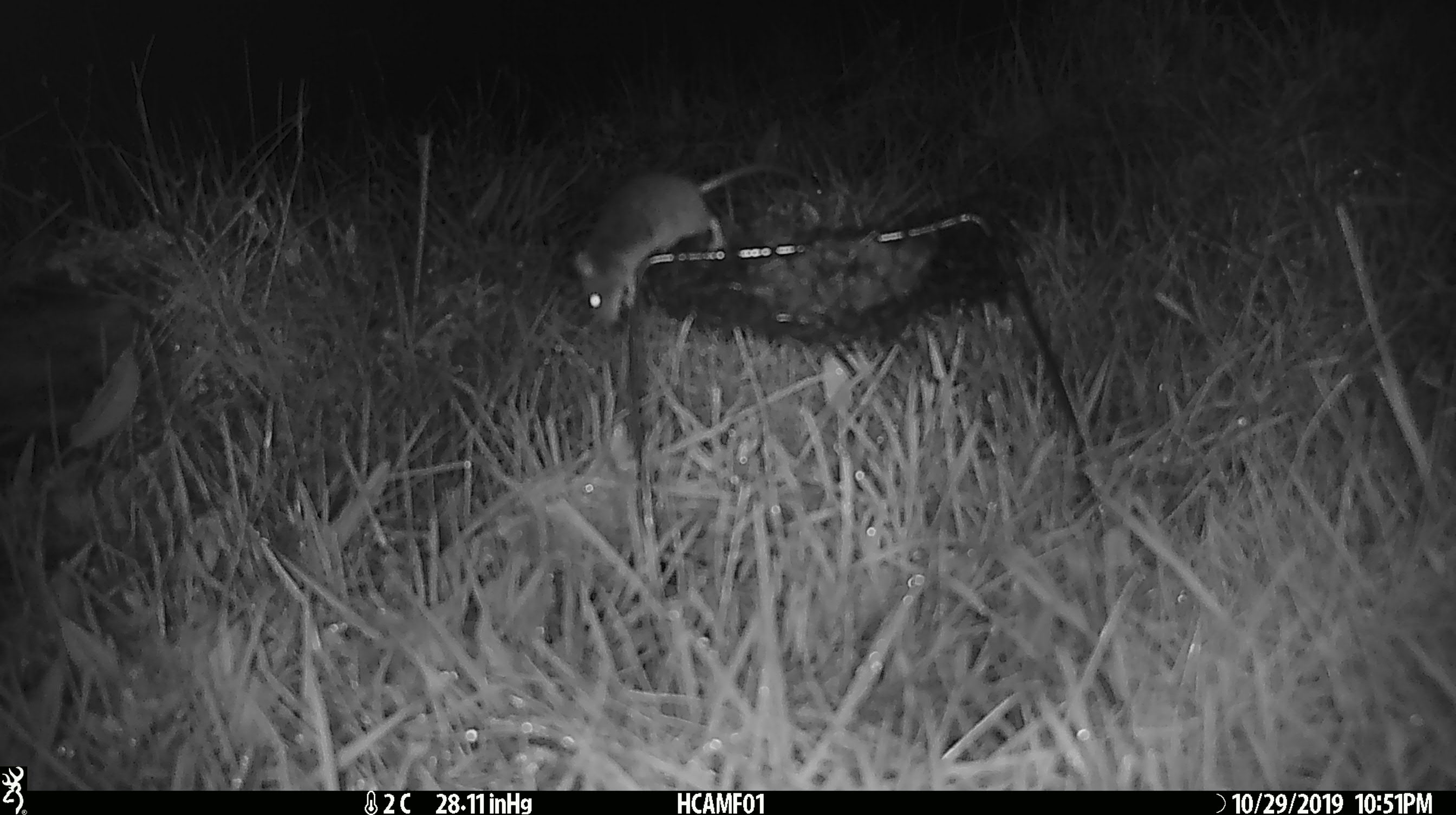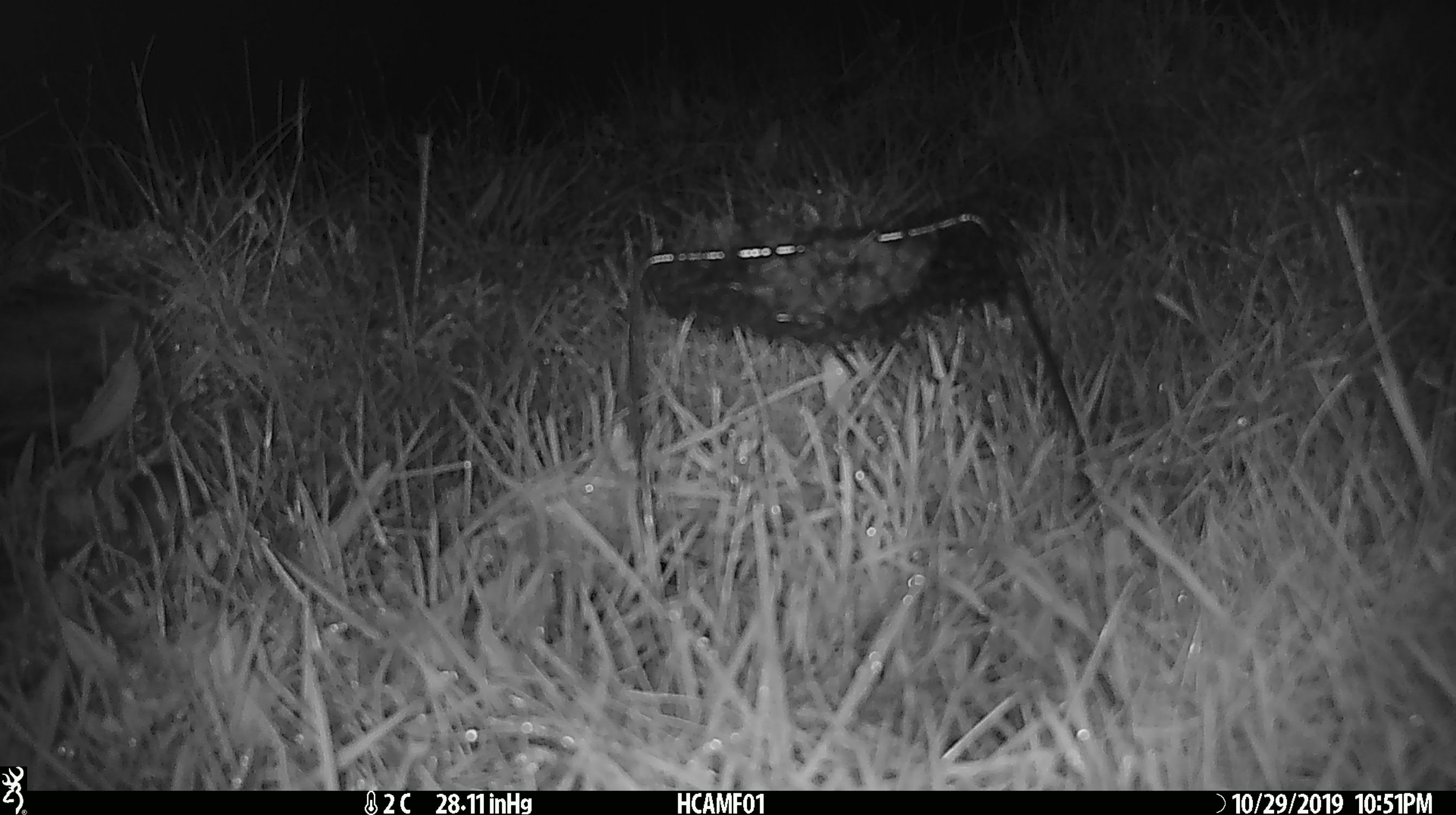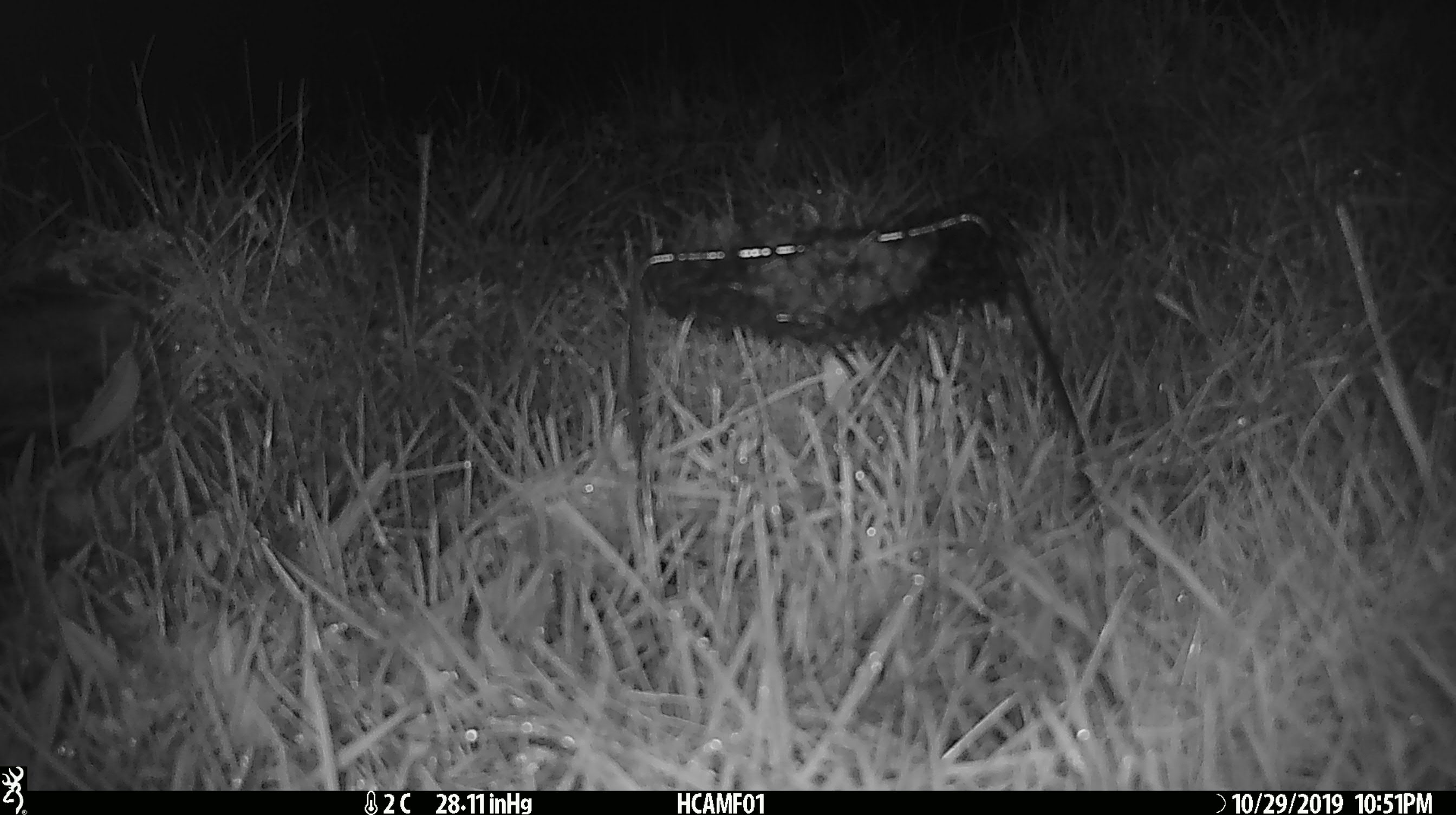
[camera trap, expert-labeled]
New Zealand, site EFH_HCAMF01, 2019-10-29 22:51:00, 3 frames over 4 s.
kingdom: Animalia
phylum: Chordata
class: Mammalia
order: Rodentia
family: Muridae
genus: Mus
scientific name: Mus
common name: mouse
Mouse (Mus).